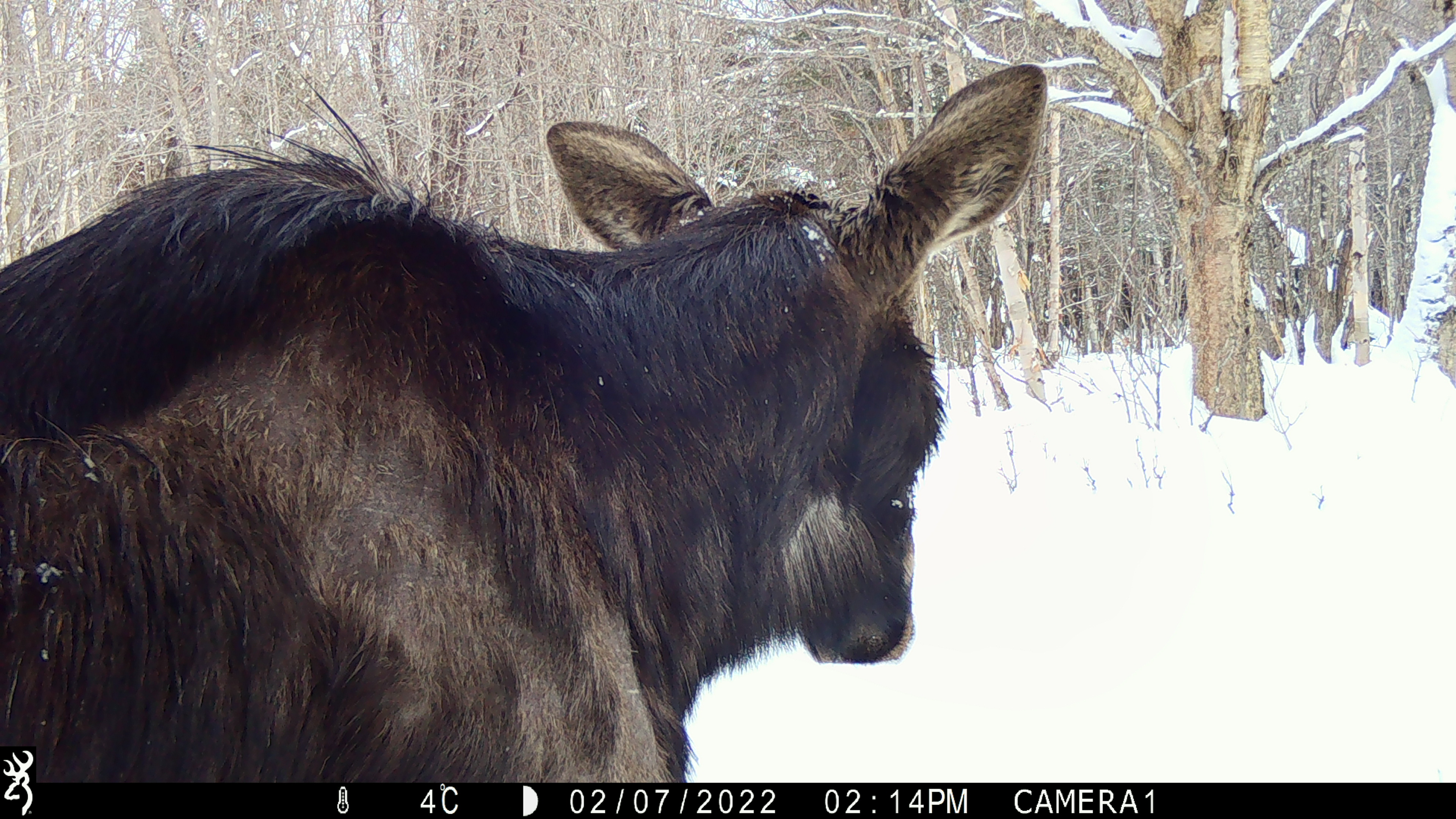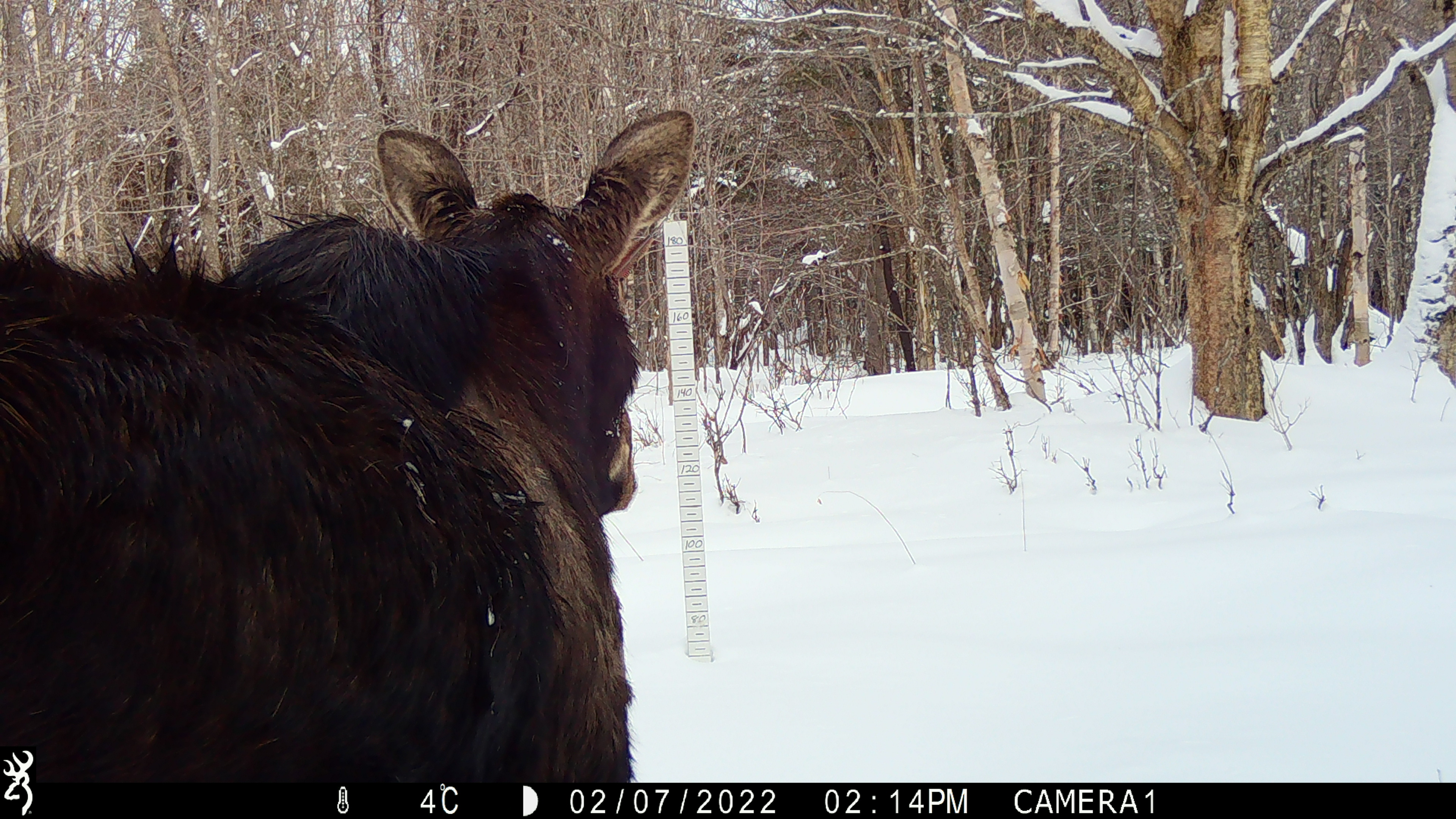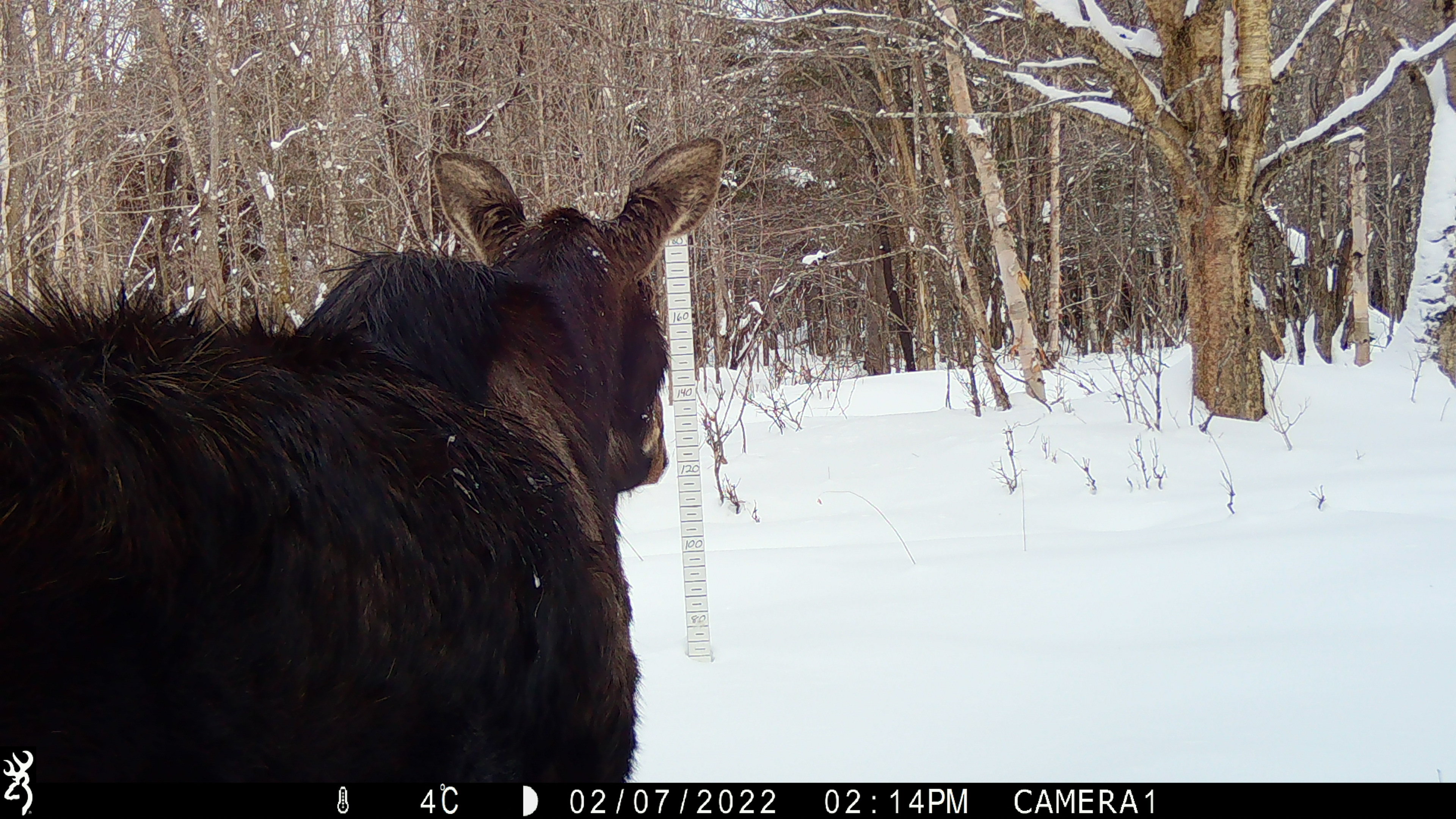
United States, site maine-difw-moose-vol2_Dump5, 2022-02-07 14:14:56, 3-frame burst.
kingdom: Animalia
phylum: Chordata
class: Mammalia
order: Artiodactyla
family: Cervidae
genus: Alces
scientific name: Alces alces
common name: moose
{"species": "moose (Alces alces)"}